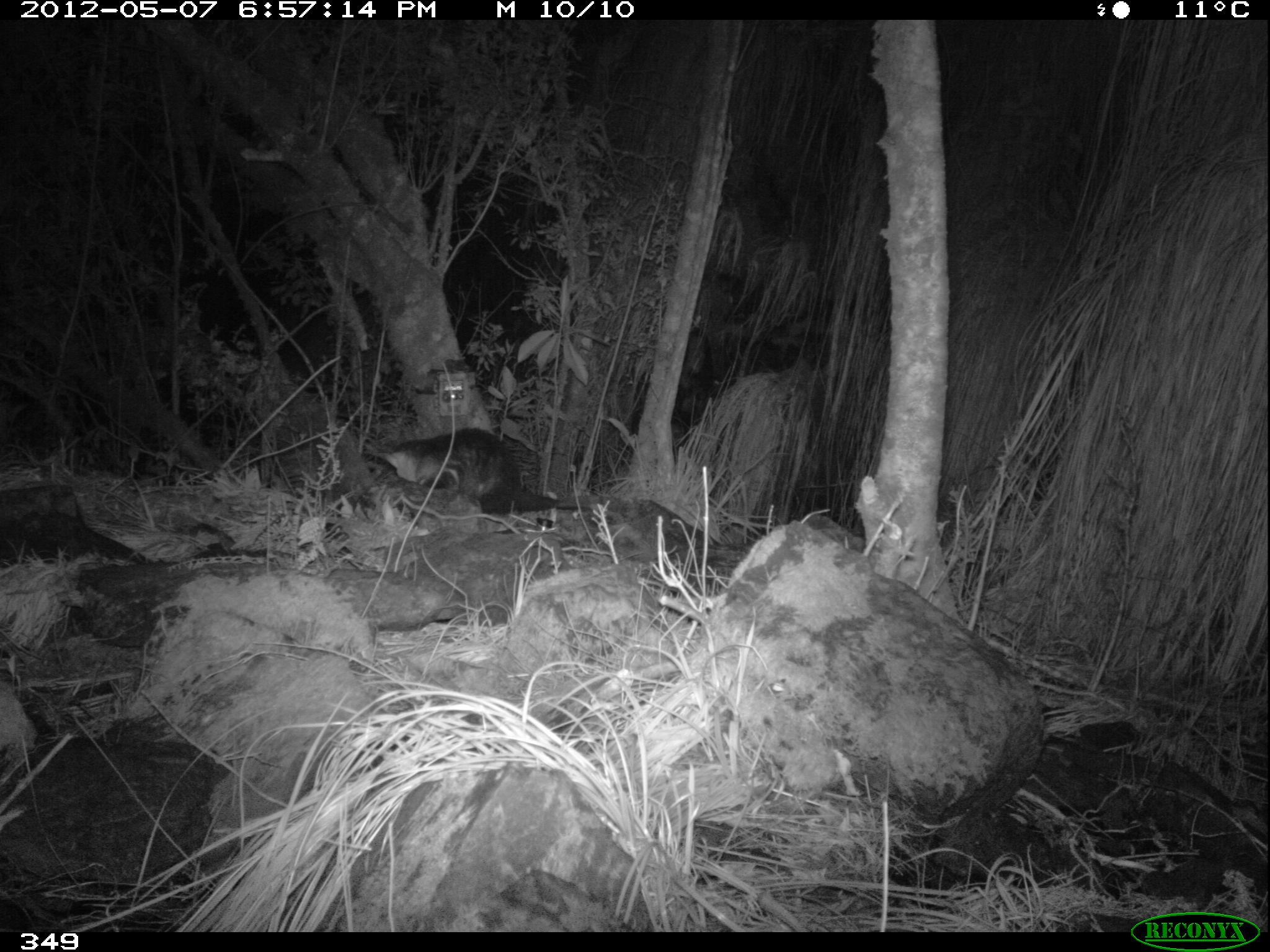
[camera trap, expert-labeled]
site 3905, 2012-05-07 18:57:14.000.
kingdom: Animalia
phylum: Chordata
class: Mammalia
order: Didelphimorphia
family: Didelphidae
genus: Didelphis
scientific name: Didelphis pernigra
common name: andean white-eared opossum